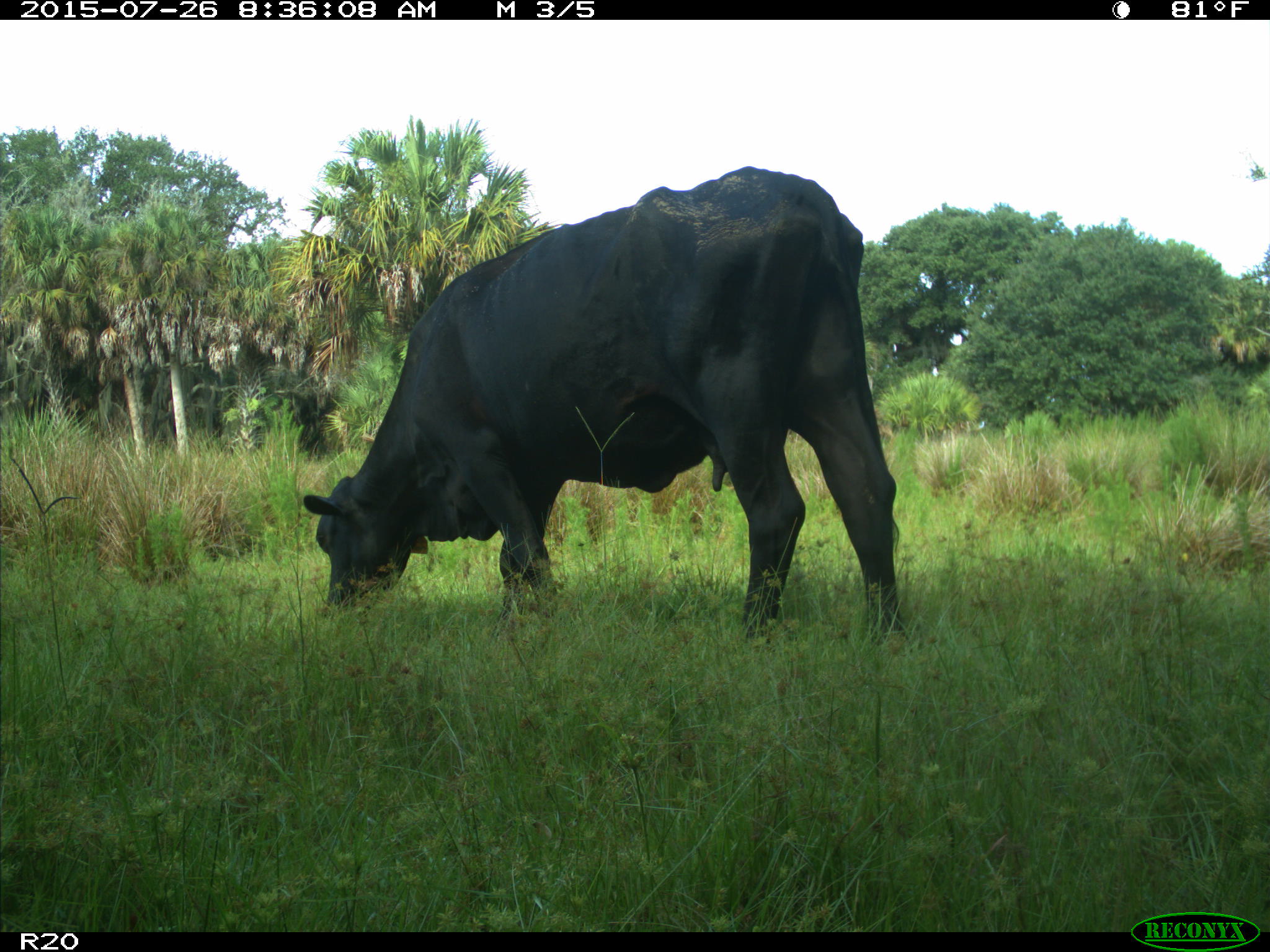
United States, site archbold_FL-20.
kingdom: Animalia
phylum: Chordata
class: Mammalia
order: Artiodactyla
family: Bovidae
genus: Bos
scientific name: Bos taurus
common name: domestic cow